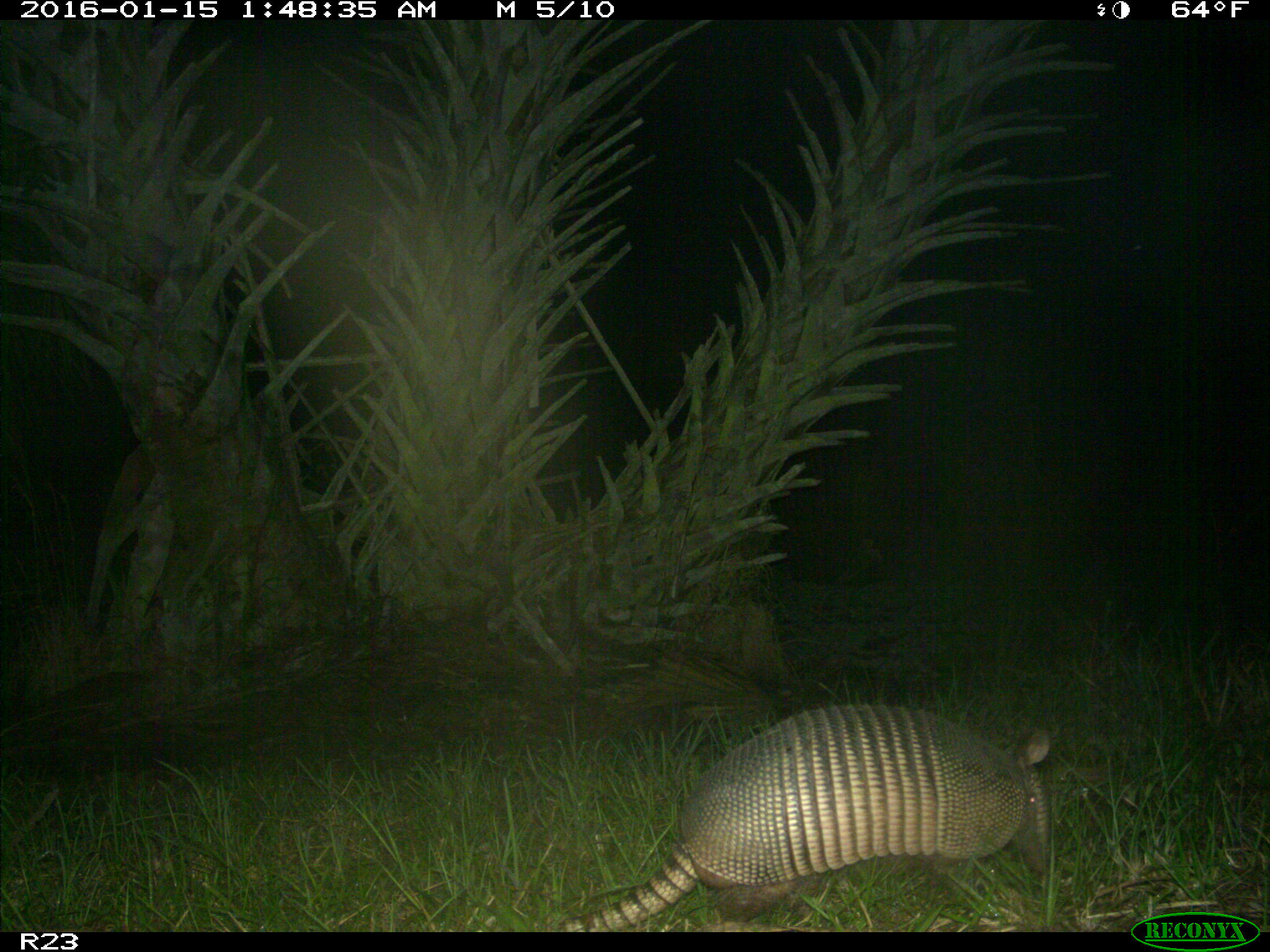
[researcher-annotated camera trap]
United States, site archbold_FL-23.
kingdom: Animalia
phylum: Chordata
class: Mammalia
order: Cingulata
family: Dasypodidae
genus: Dasypus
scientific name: Dasypus novemcinctus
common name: nine-banded armadillo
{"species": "Dasypus novemcinctus (nine-banded armadillo)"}